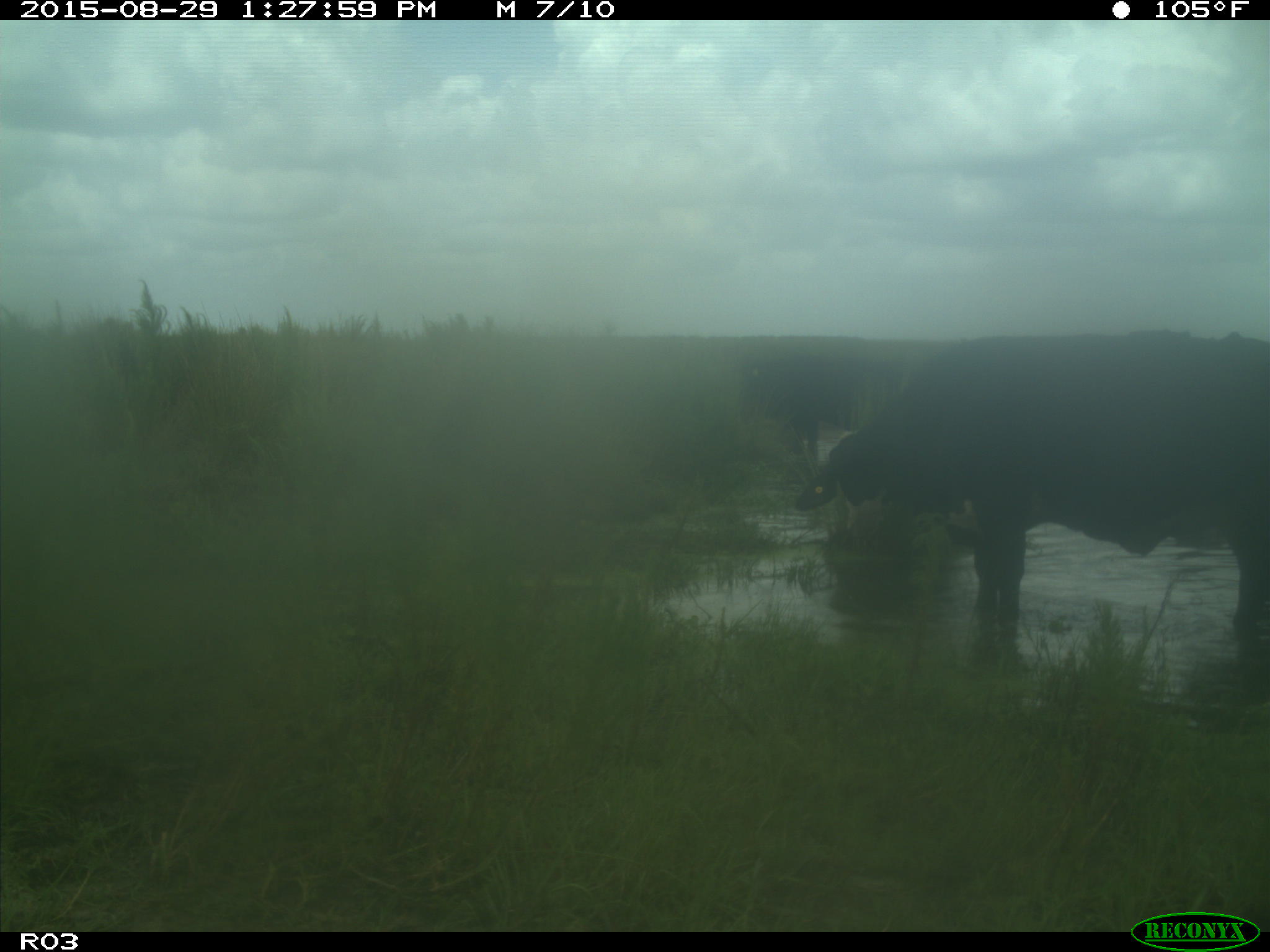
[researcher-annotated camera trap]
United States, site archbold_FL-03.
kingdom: Animalia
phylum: Chordata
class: Mammalia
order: Artiodactyla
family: Bovidae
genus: Bos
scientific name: Bos taurus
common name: domestic cow